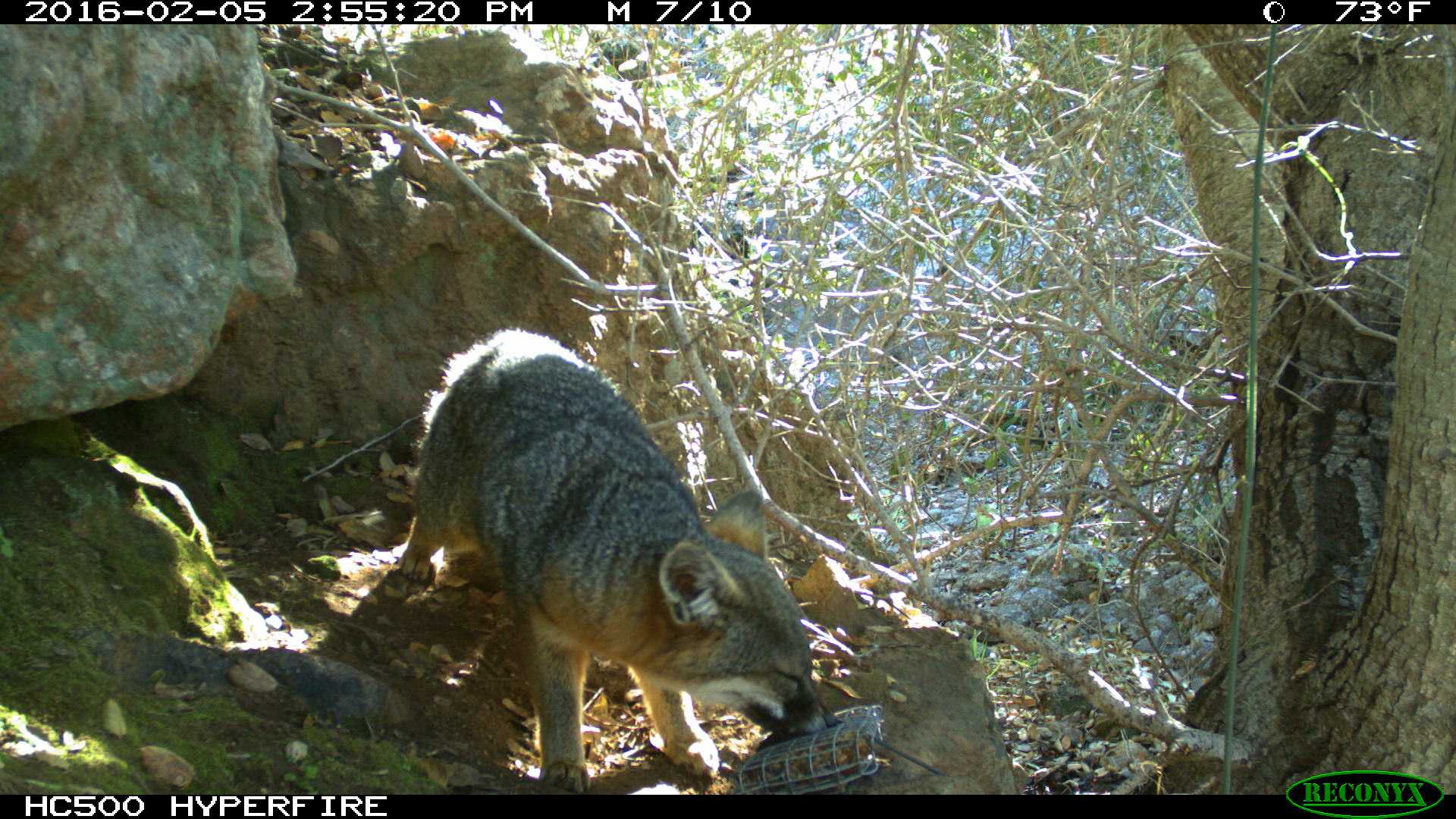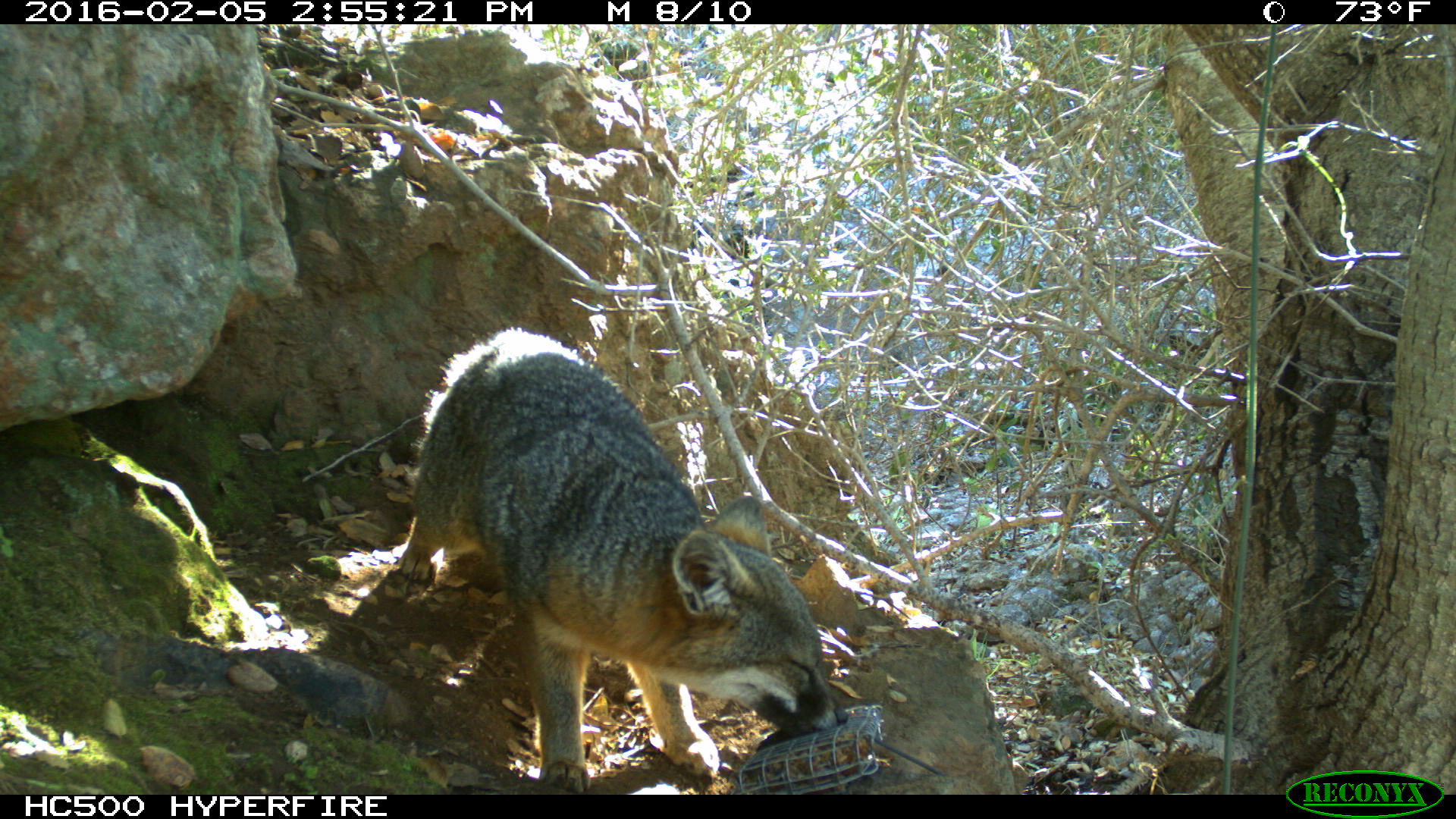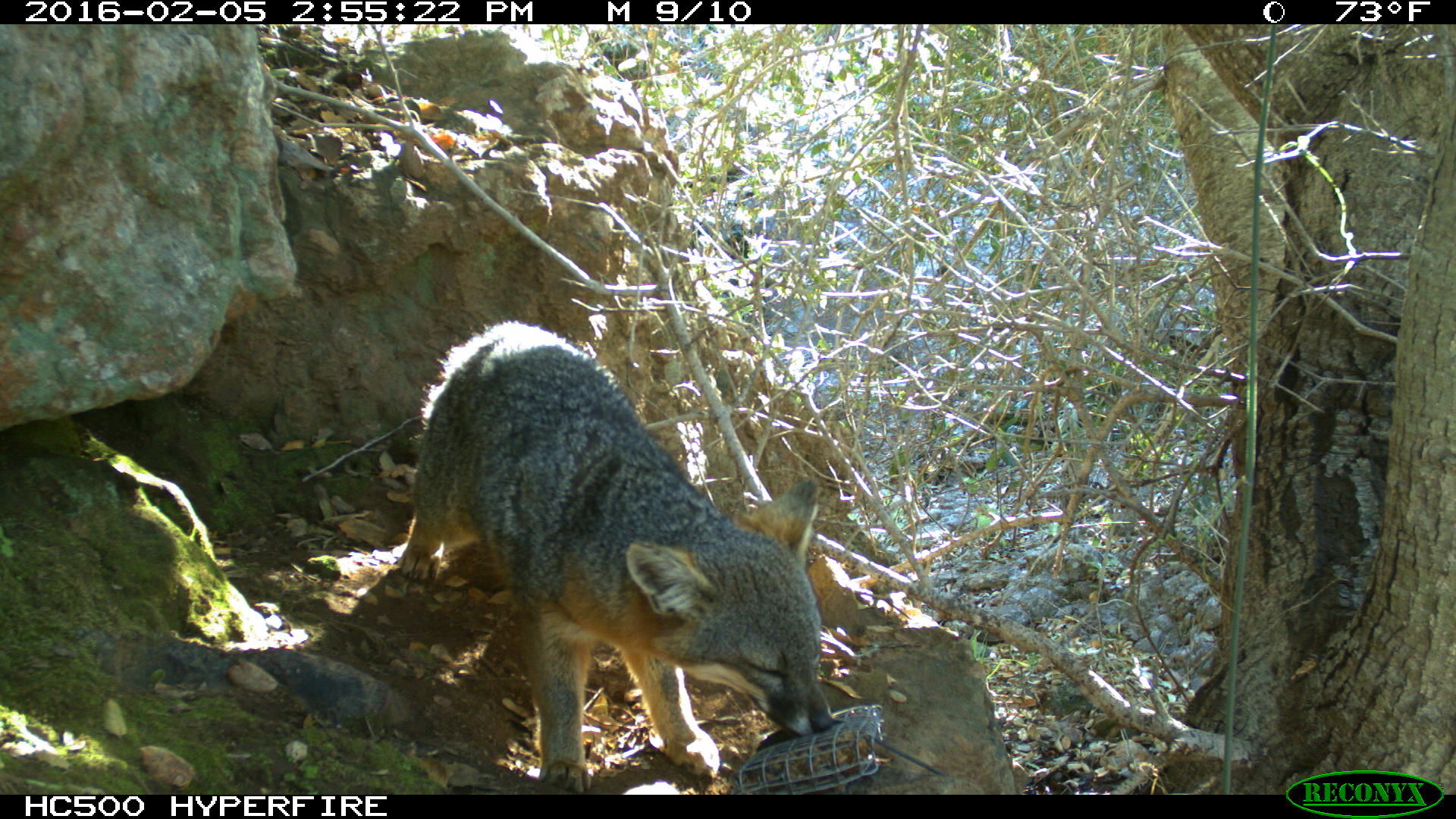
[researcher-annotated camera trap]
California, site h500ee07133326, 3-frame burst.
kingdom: Animalia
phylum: Chordata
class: Mammalia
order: Carnivora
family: Canidae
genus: Urocyon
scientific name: Urocyon littoralis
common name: island fox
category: fox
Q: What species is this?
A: Fox (island fox) (Urocyon littoralis).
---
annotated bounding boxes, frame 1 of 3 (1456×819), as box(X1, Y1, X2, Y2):
fox: box(397, 328, 836, 795)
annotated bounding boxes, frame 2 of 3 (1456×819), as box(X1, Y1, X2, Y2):
fox: box(400, 326, 847, 794)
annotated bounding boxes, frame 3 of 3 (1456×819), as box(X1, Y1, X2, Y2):
fox: box(396, 321, 836, 790)